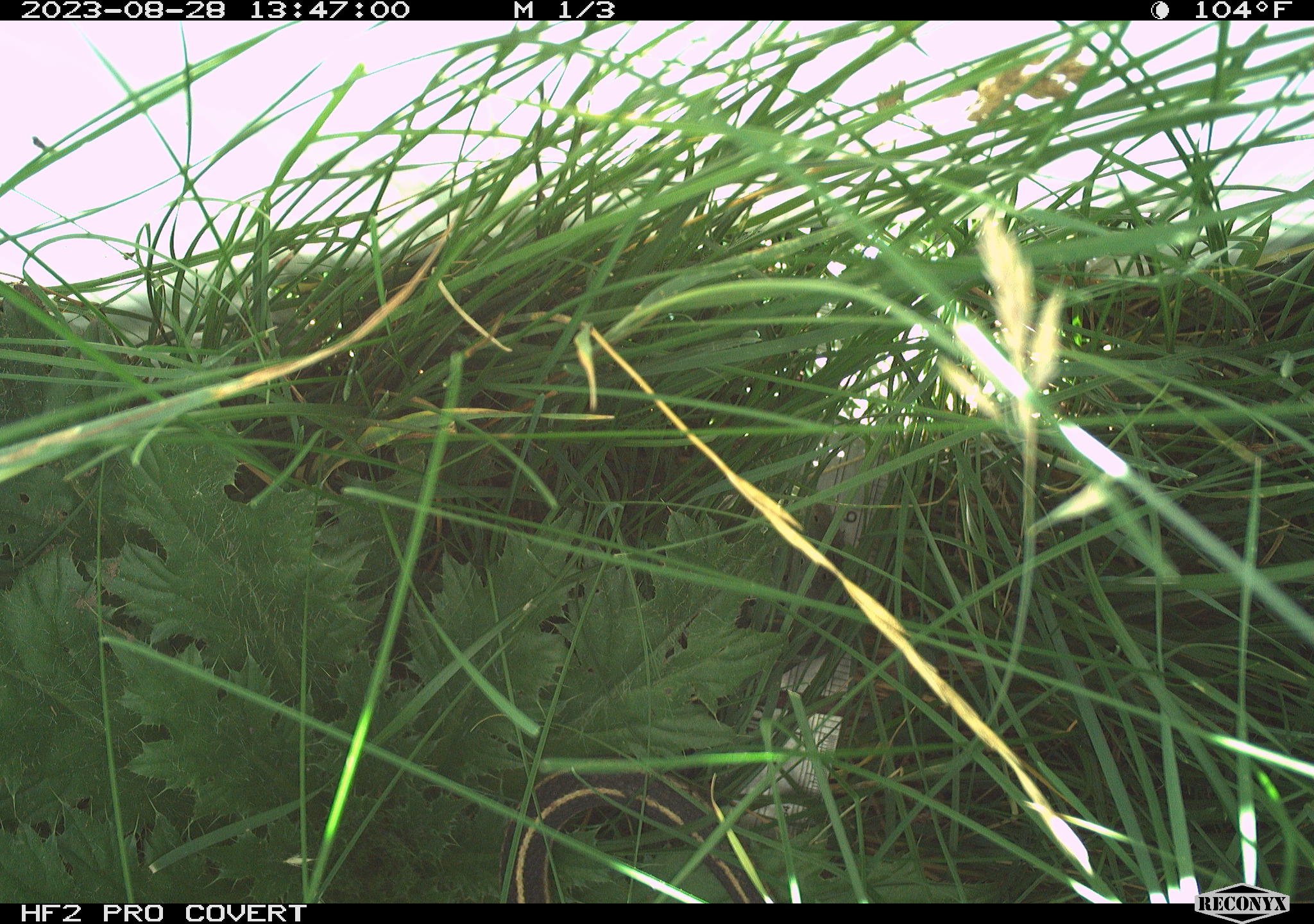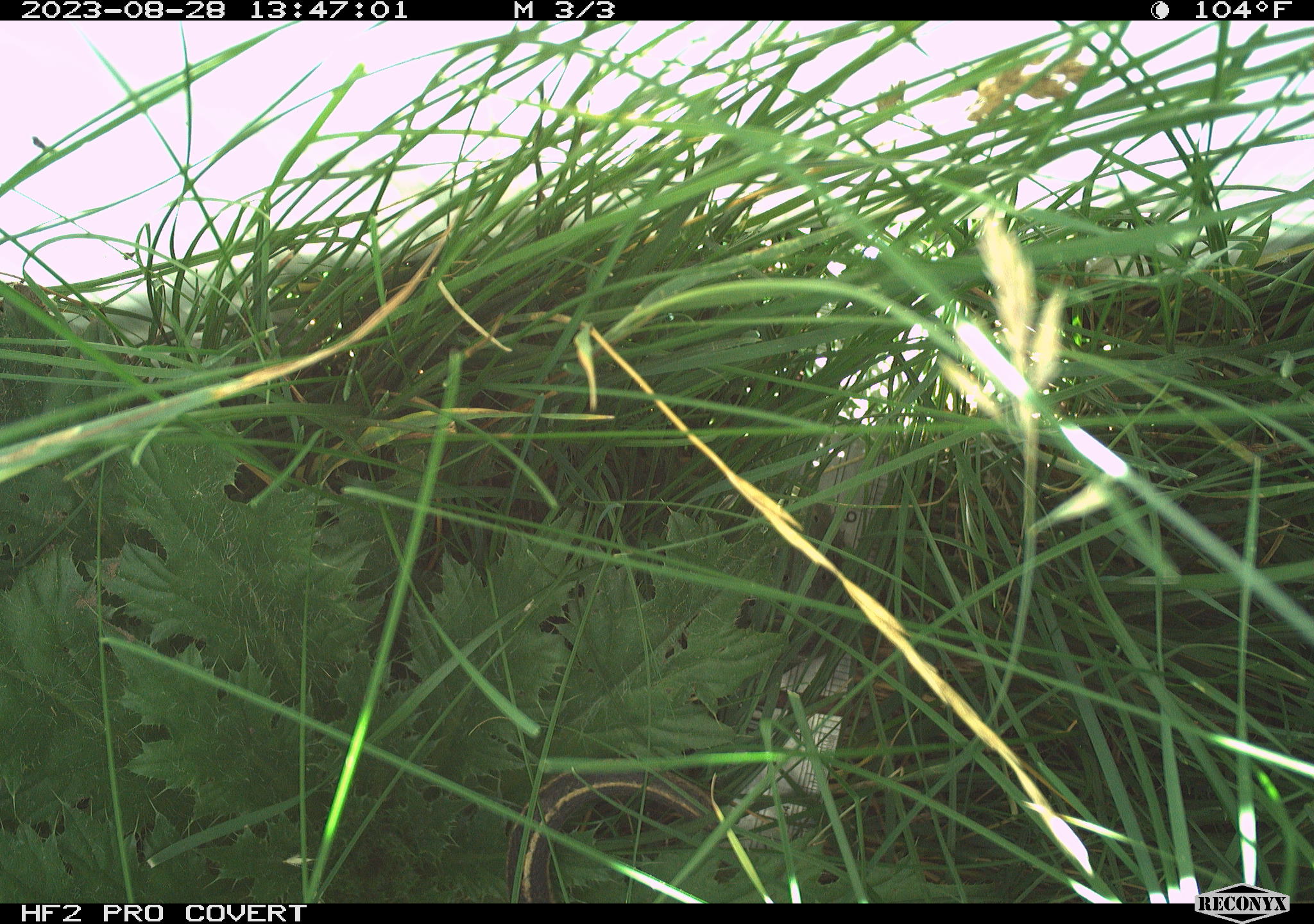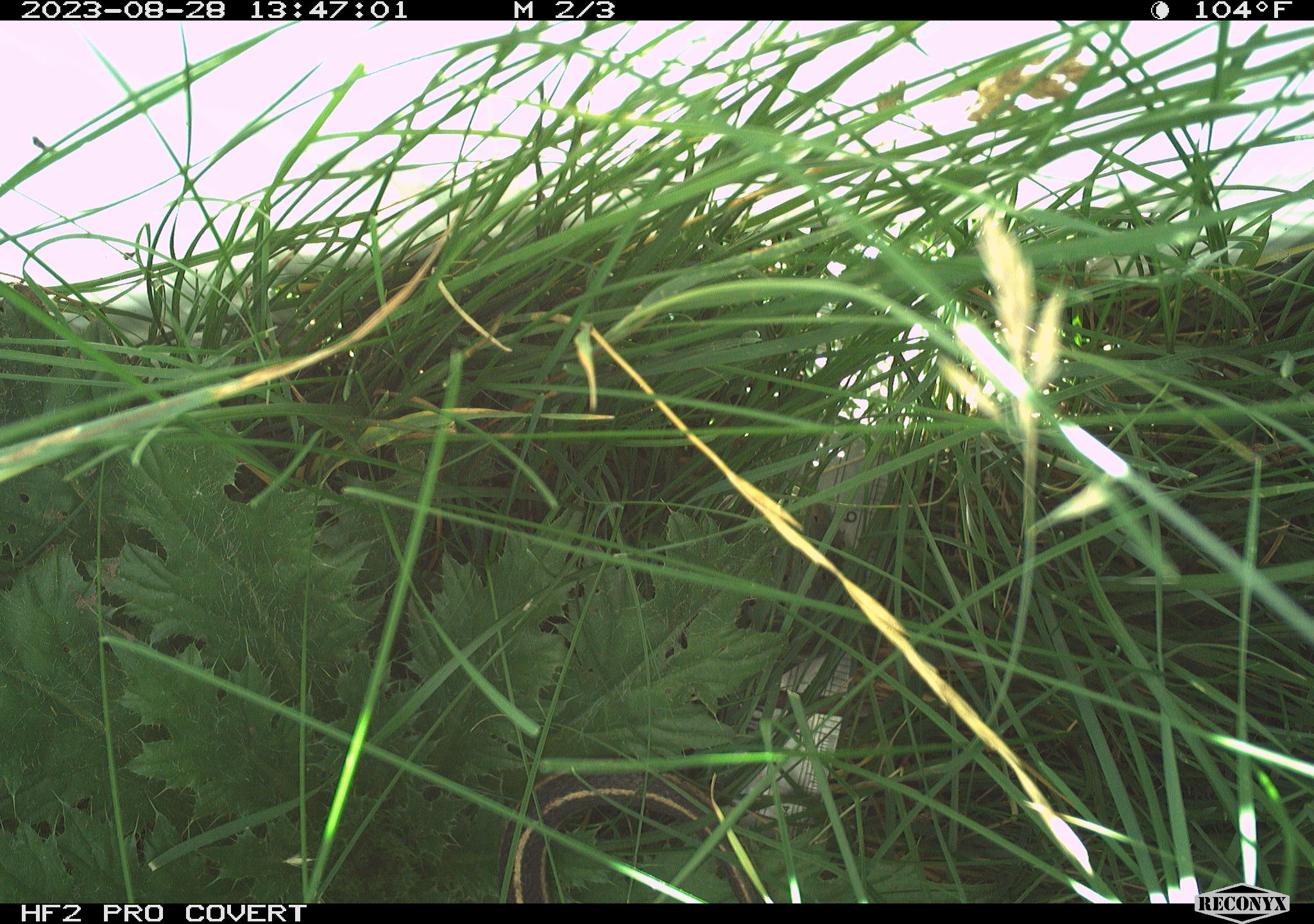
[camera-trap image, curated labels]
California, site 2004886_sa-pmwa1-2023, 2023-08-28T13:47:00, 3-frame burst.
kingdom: Animalia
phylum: Chordata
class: Reptilia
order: Squamata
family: Colubridae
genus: Thamnophis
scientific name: Thamnophis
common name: american gartersnakes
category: thamnophis species